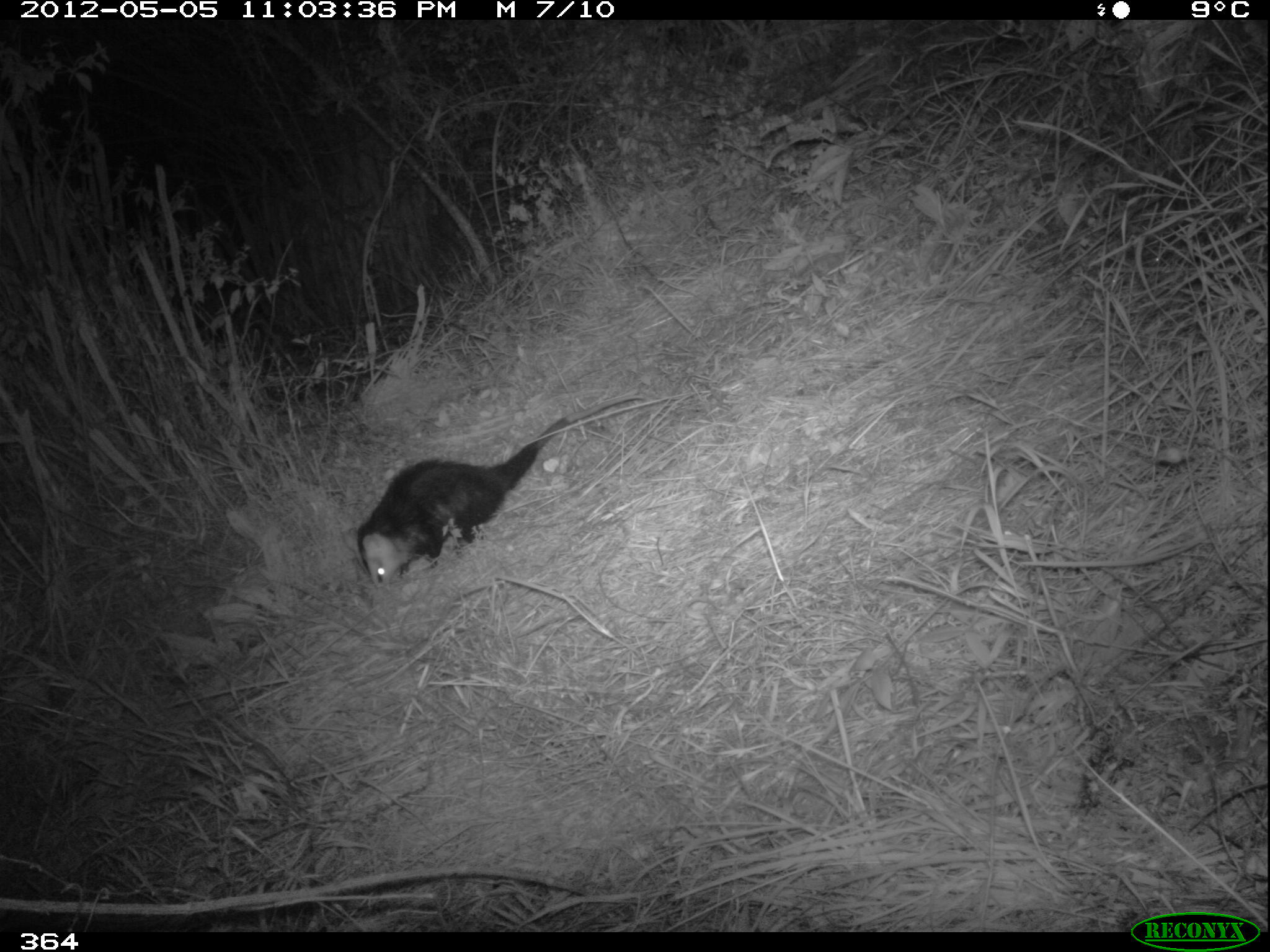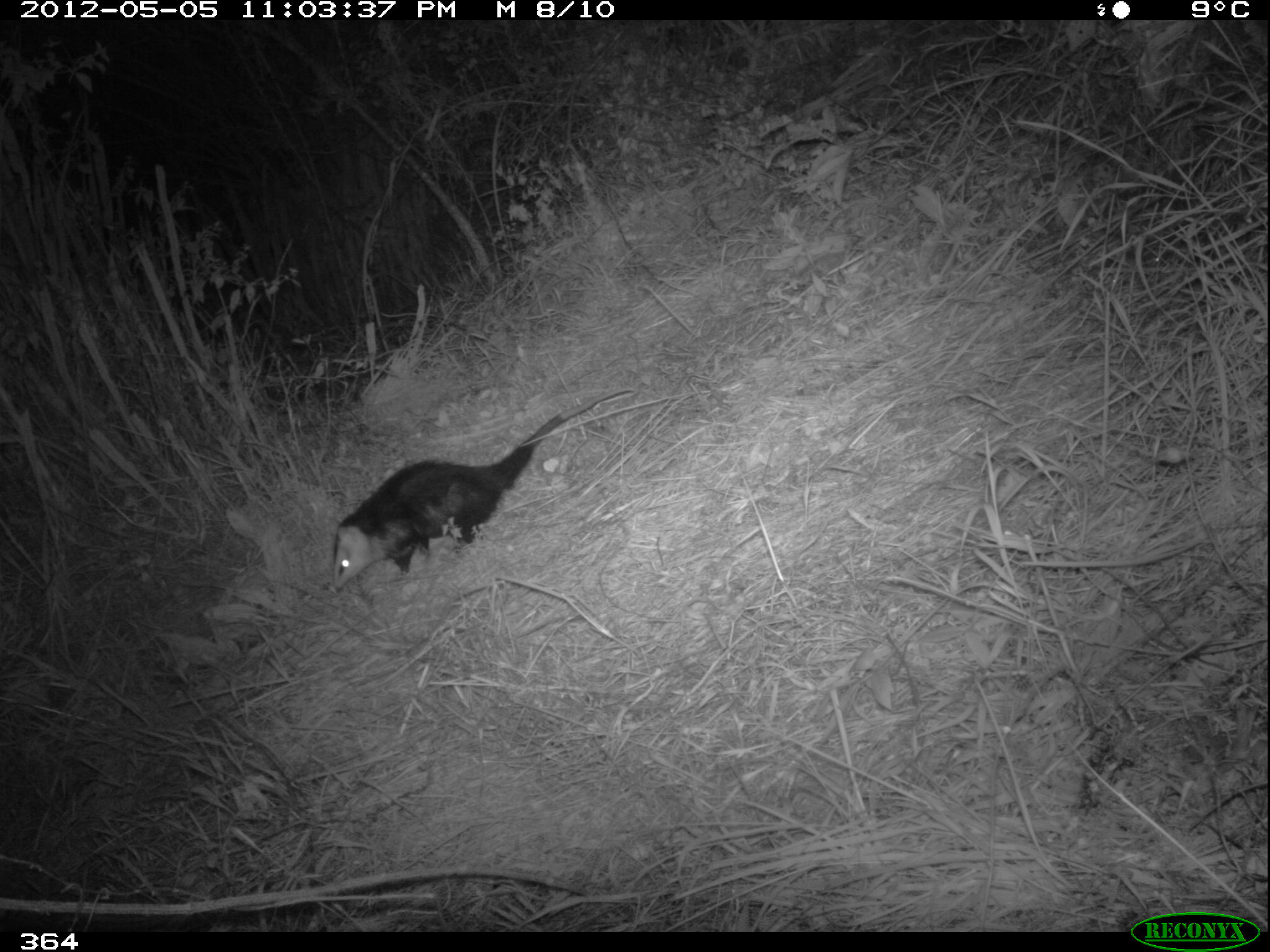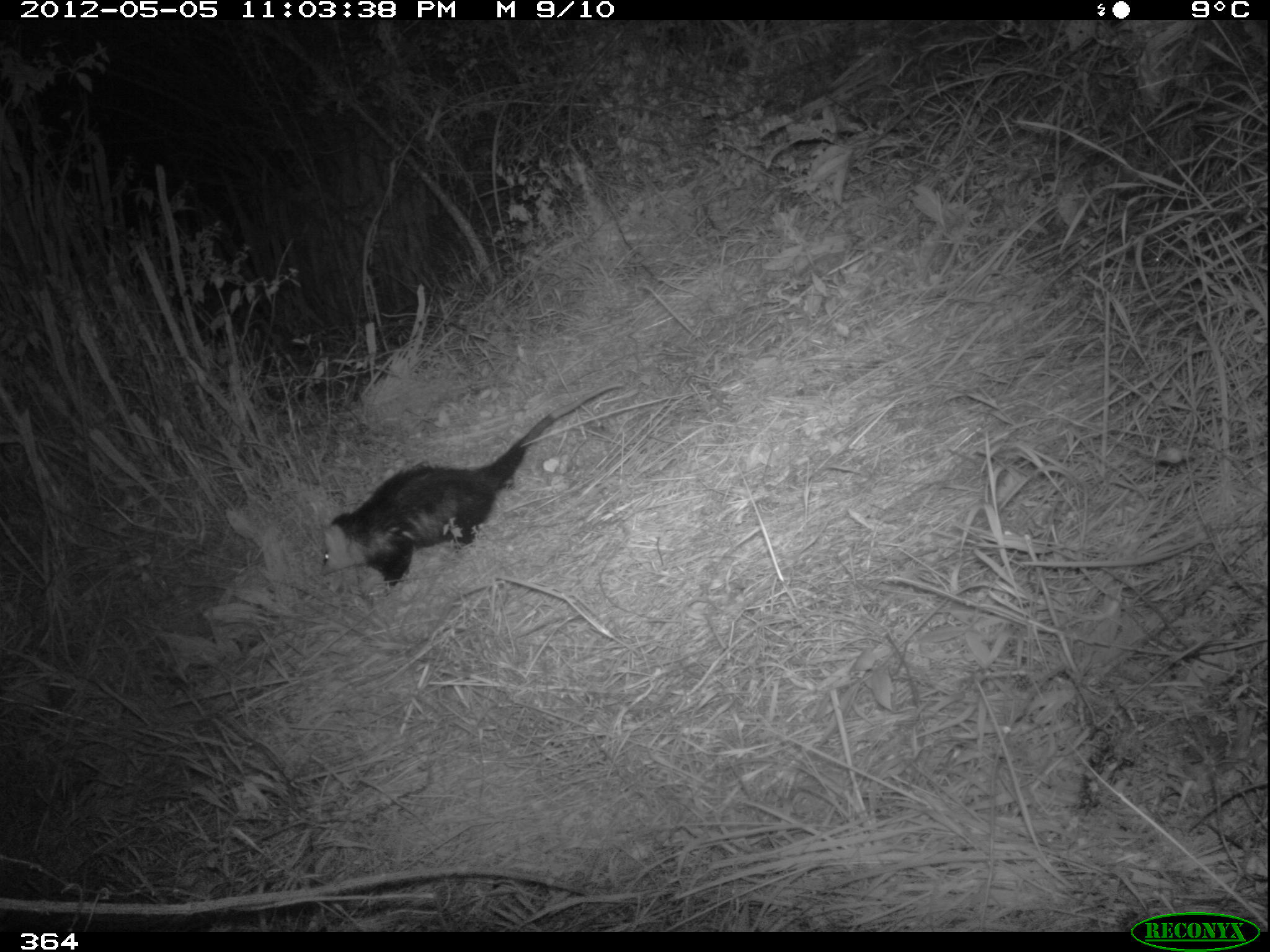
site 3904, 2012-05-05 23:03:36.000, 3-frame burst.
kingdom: Animalia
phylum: Chordata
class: Mammalia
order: Didelphimorphia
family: Didelphidae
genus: Didelphis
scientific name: Didelphis pernigra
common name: andean white-eared opossum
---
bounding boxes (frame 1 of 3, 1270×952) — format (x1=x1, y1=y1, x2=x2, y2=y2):
didelphis pernigra: (x1=355, y1=393, x2=646, y2=588)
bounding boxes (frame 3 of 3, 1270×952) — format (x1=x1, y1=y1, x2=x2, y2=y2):
didelphis pernigra: (x1=318, y1=381, x2=625, y2=596)